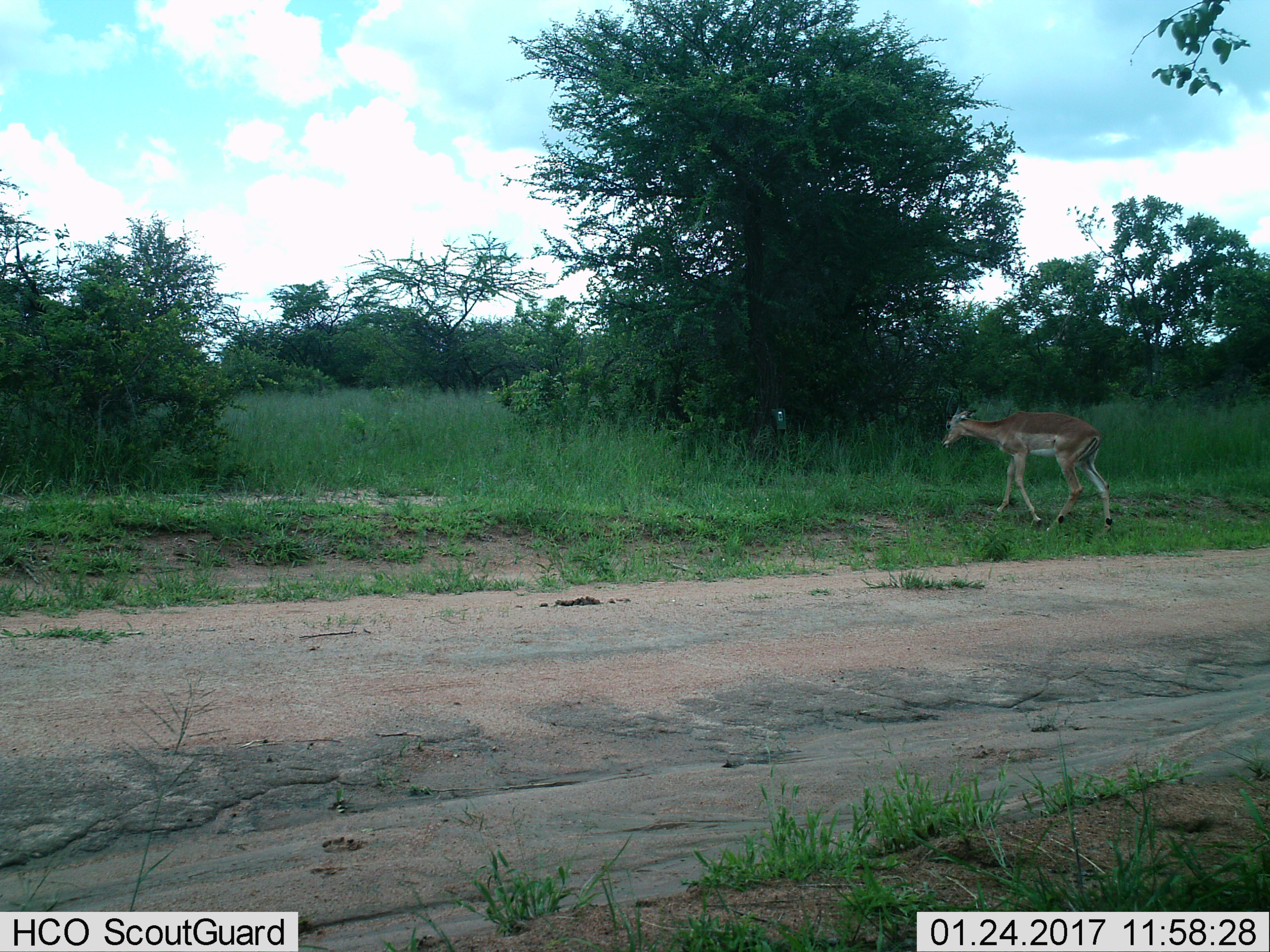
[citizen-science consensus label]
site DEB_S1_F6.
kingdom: Animalia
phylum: Chordata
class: Mammalia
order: Artiodactyla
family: Bovidae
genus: Aepyceros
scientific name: Aepyceros melampus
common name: impala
Impala (Aepyceros melampus), count 1. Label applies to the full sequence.